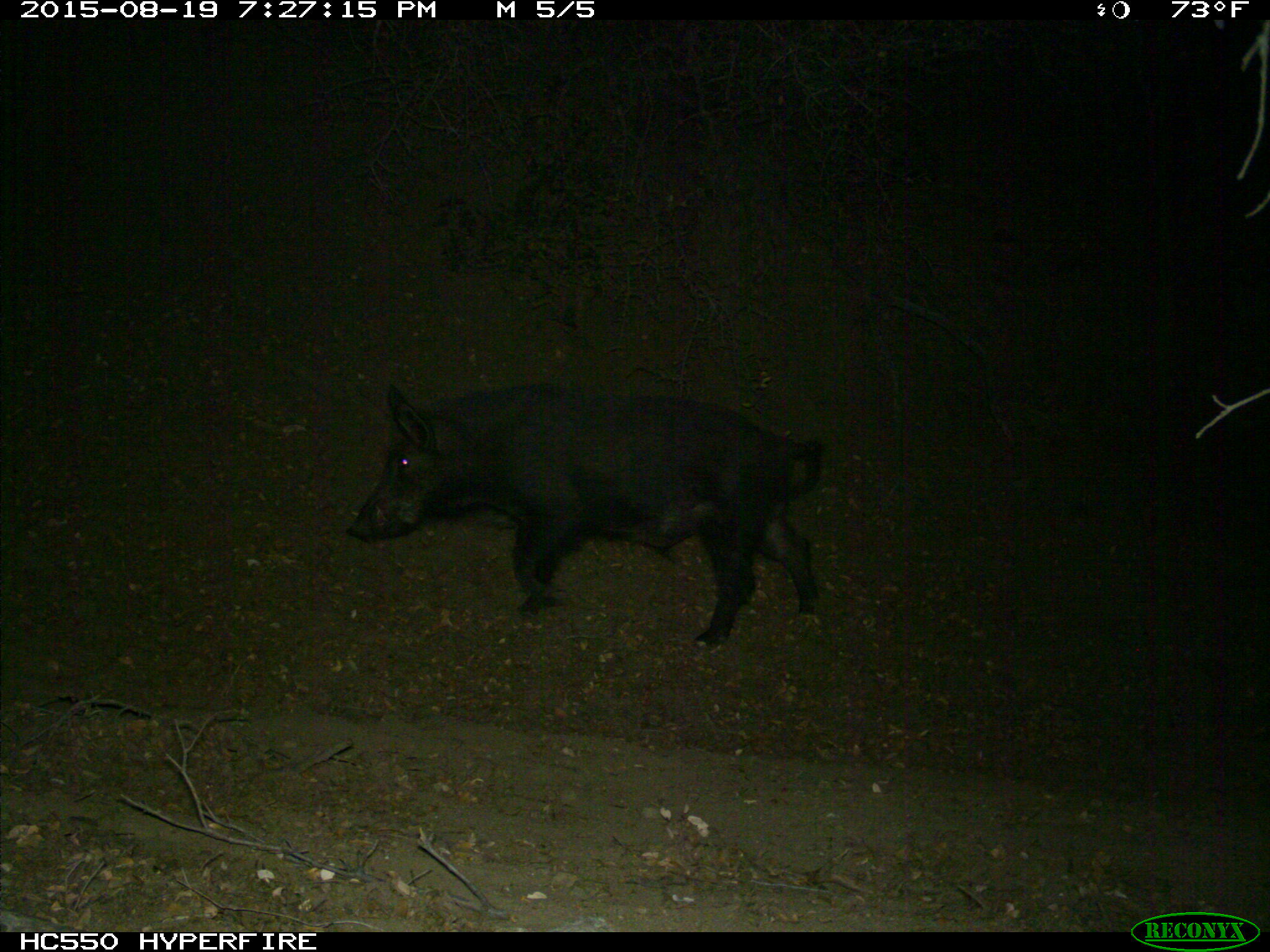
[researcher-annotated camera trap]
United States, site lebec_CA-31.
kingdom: Animalia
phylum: Chordata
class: Mammalia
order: Artiodactyla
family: Suidae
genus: Sus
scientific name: Sus scrofa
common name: wild boar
Sus scrofa (wild boar).